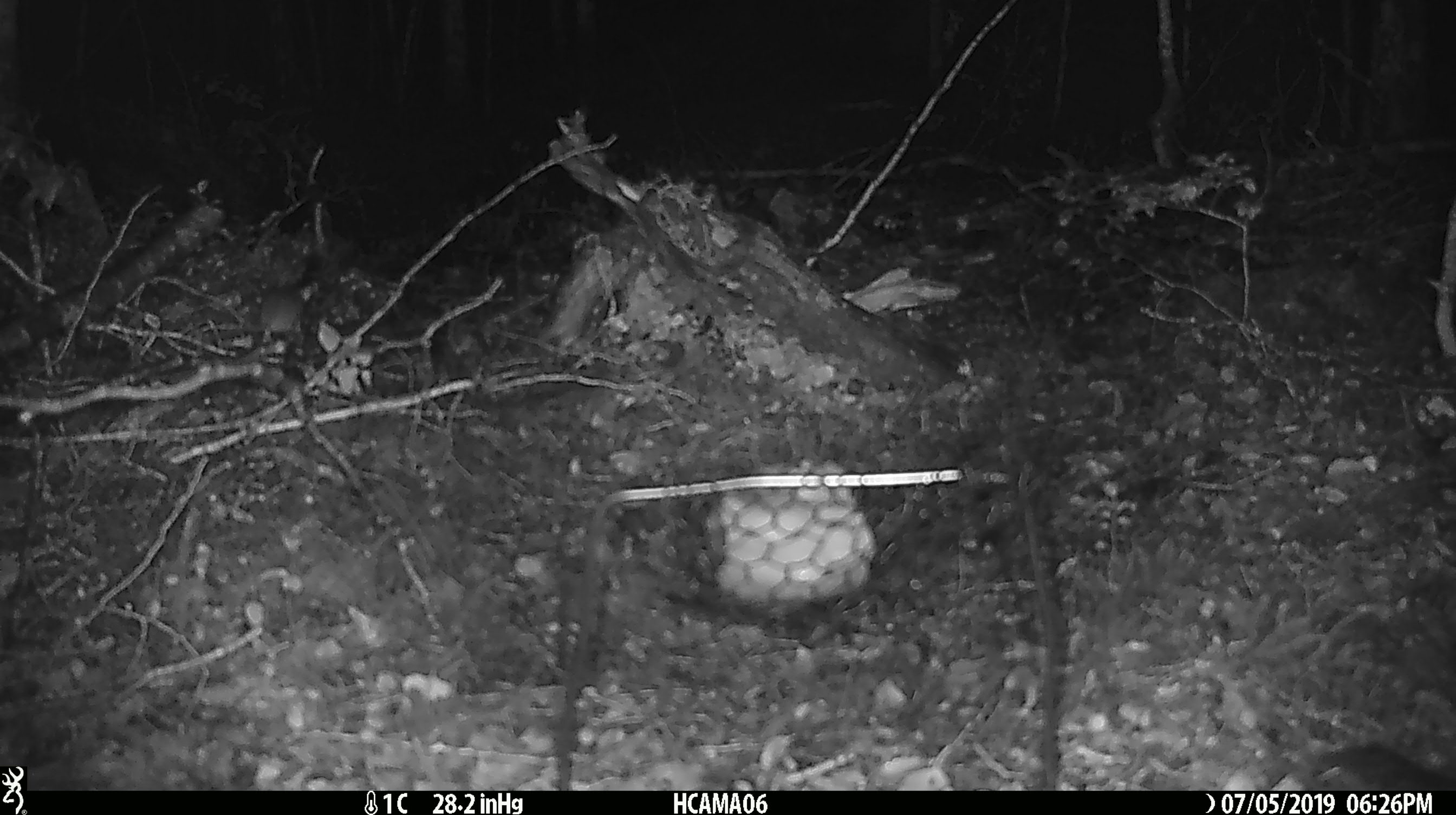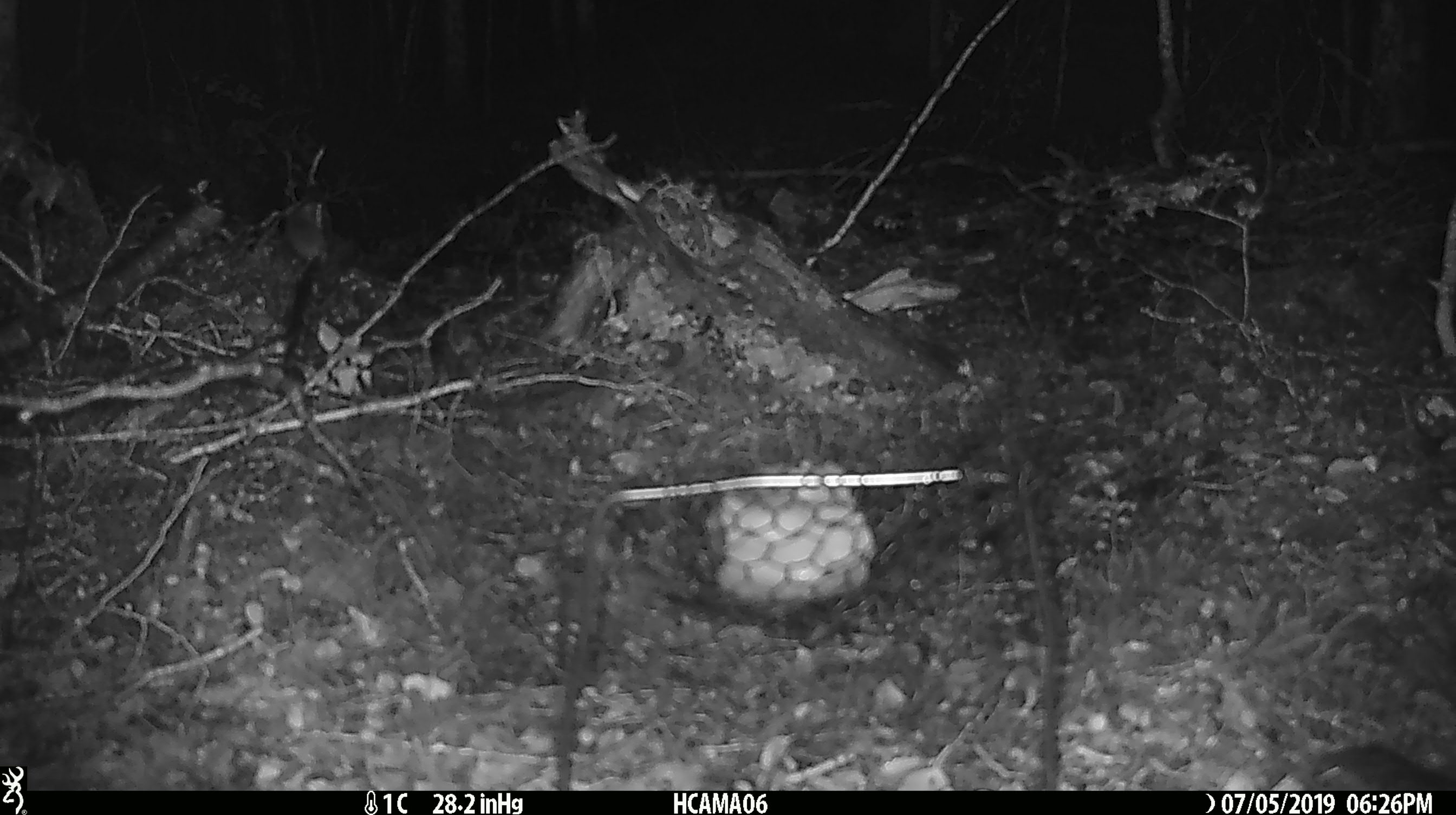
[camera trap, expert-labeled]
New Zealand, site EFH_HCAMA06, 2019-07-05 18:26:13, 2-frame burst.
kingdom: Animalia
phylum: Chordata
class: Mammalia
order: Rodentia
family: Muridae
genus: Mus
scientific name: Mus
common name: mouse